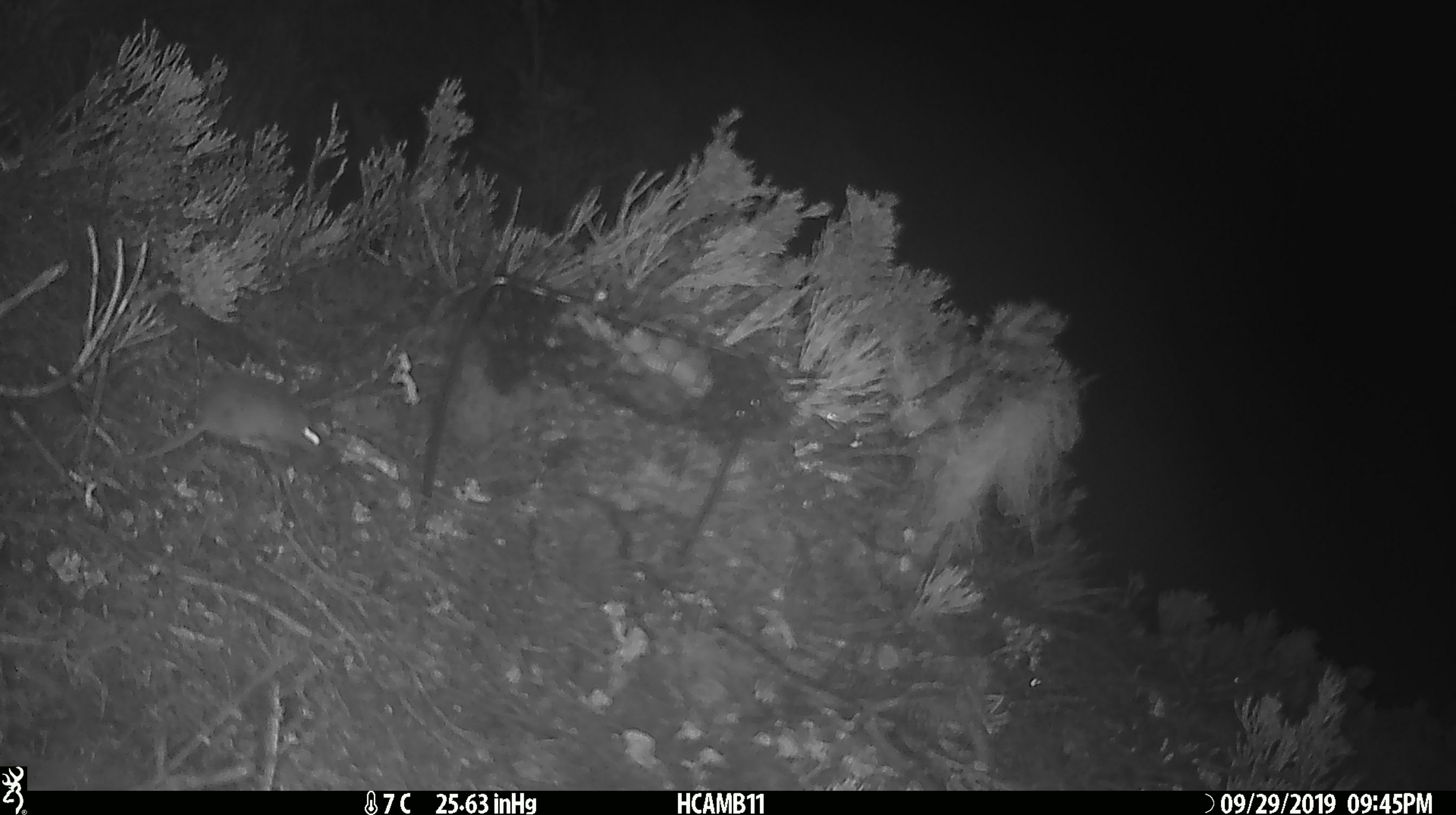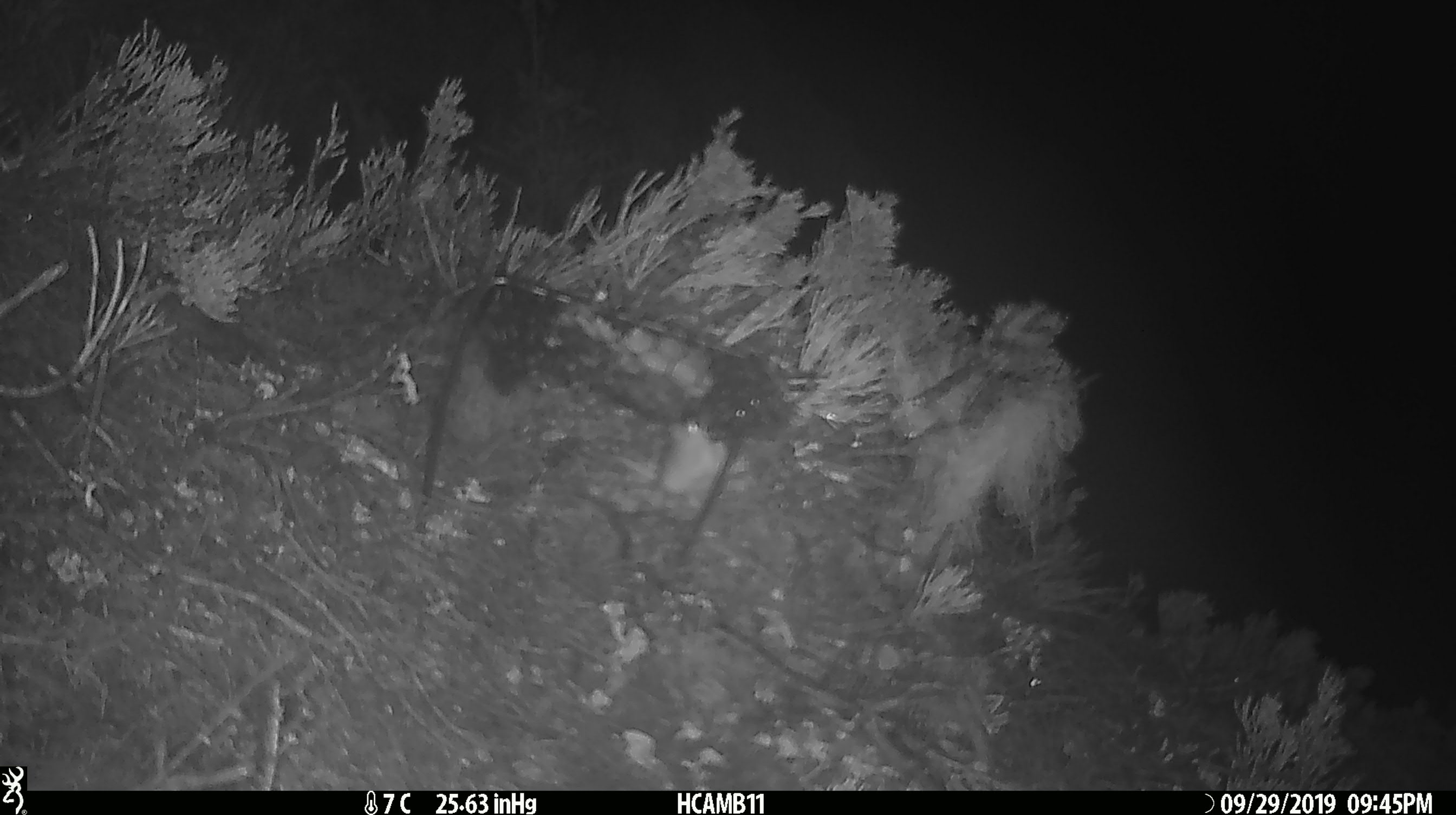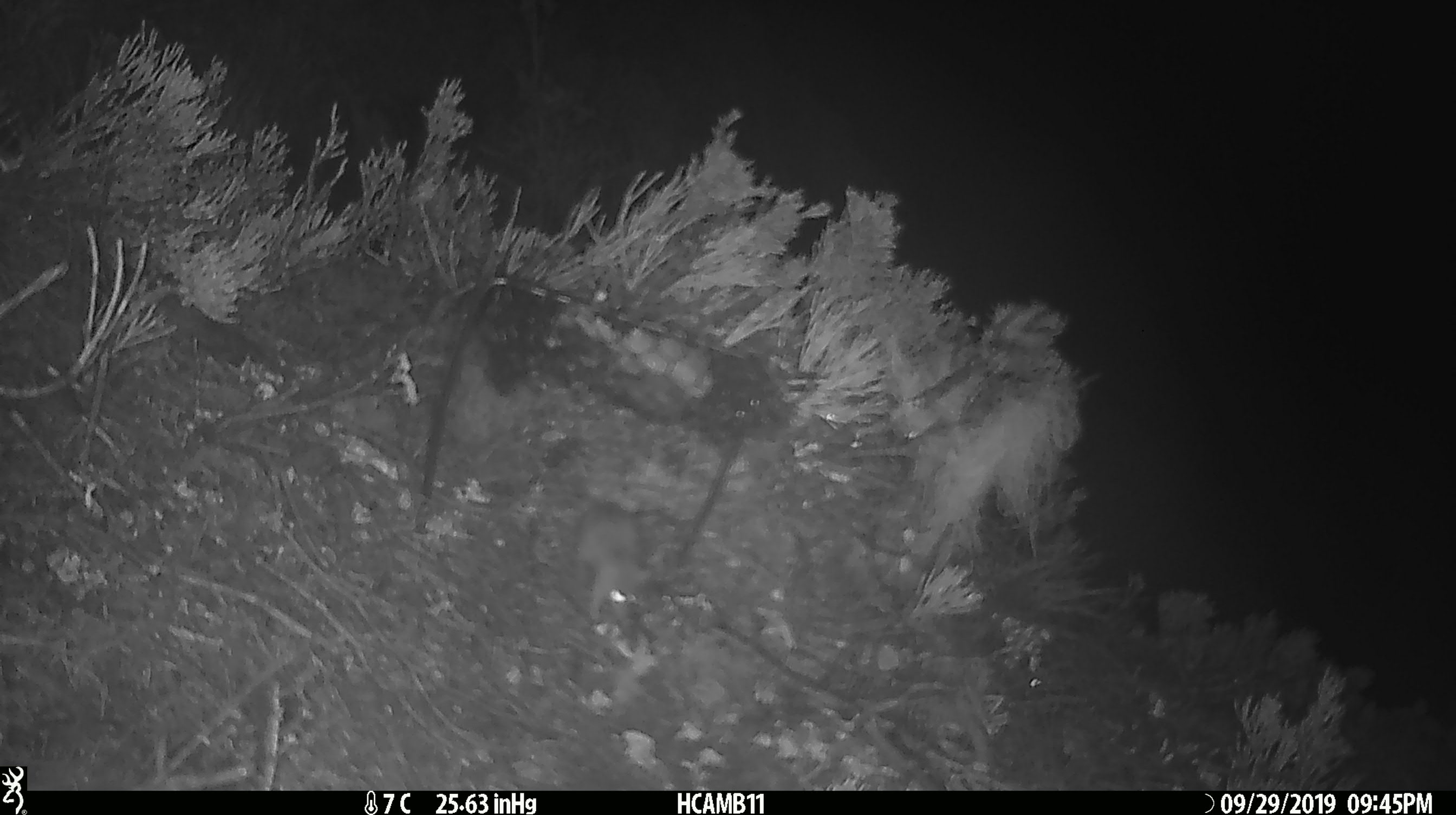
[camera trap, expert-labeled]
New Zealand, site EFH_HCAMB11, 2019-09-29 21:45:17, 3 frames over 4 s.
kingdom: Animalia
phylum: Chordata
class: Mammalia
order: Rodentia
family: Muridae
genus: Mus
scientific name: Mus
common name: mouse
Mouse (Mus).